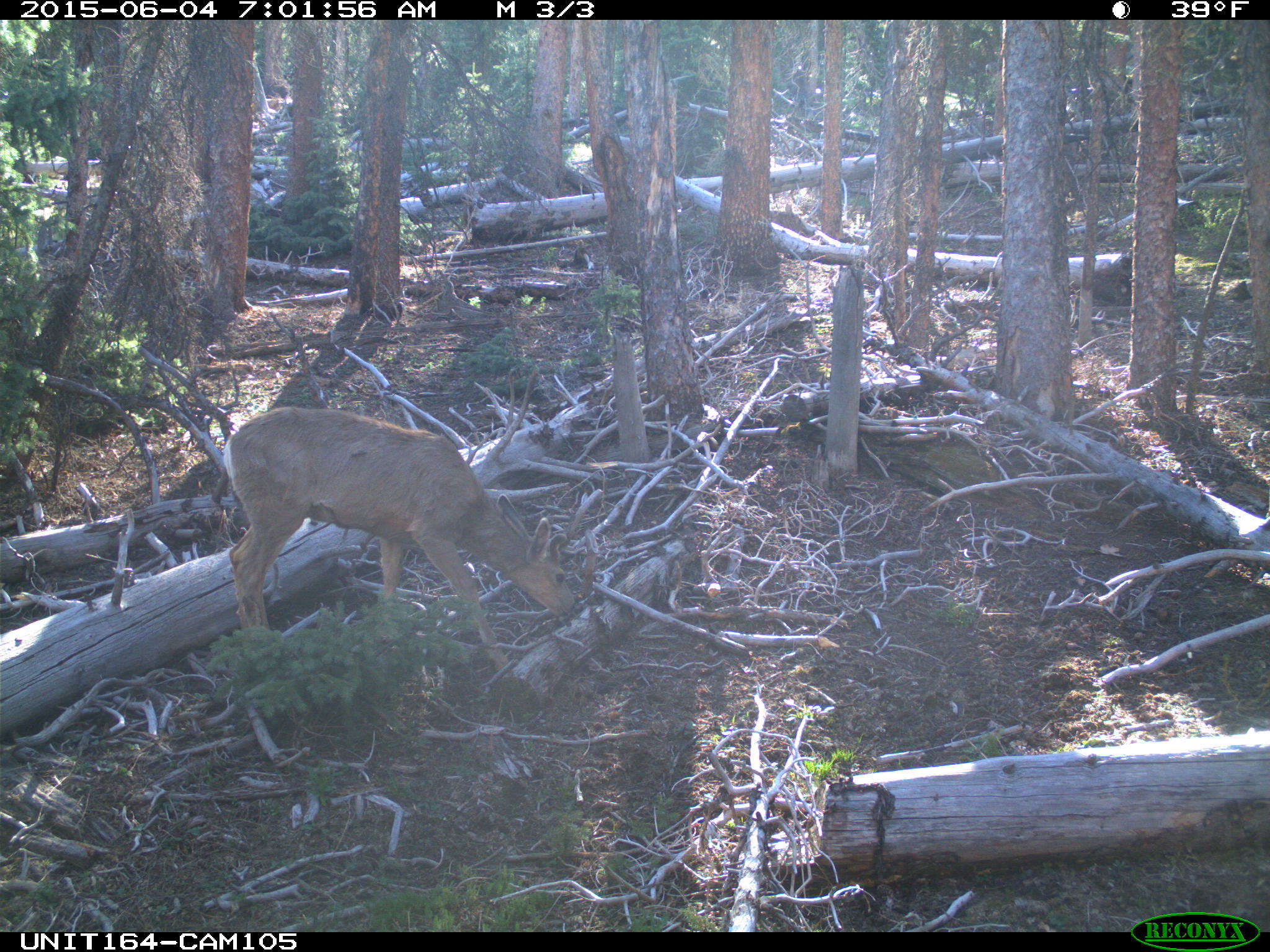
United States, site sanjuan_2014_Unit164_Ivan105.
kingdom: Animalia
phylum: Chordata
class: Mammalia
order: Artiodactyla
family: Cervidae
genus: Odocoileus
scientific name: Odocoileus hemionus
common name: mule deer